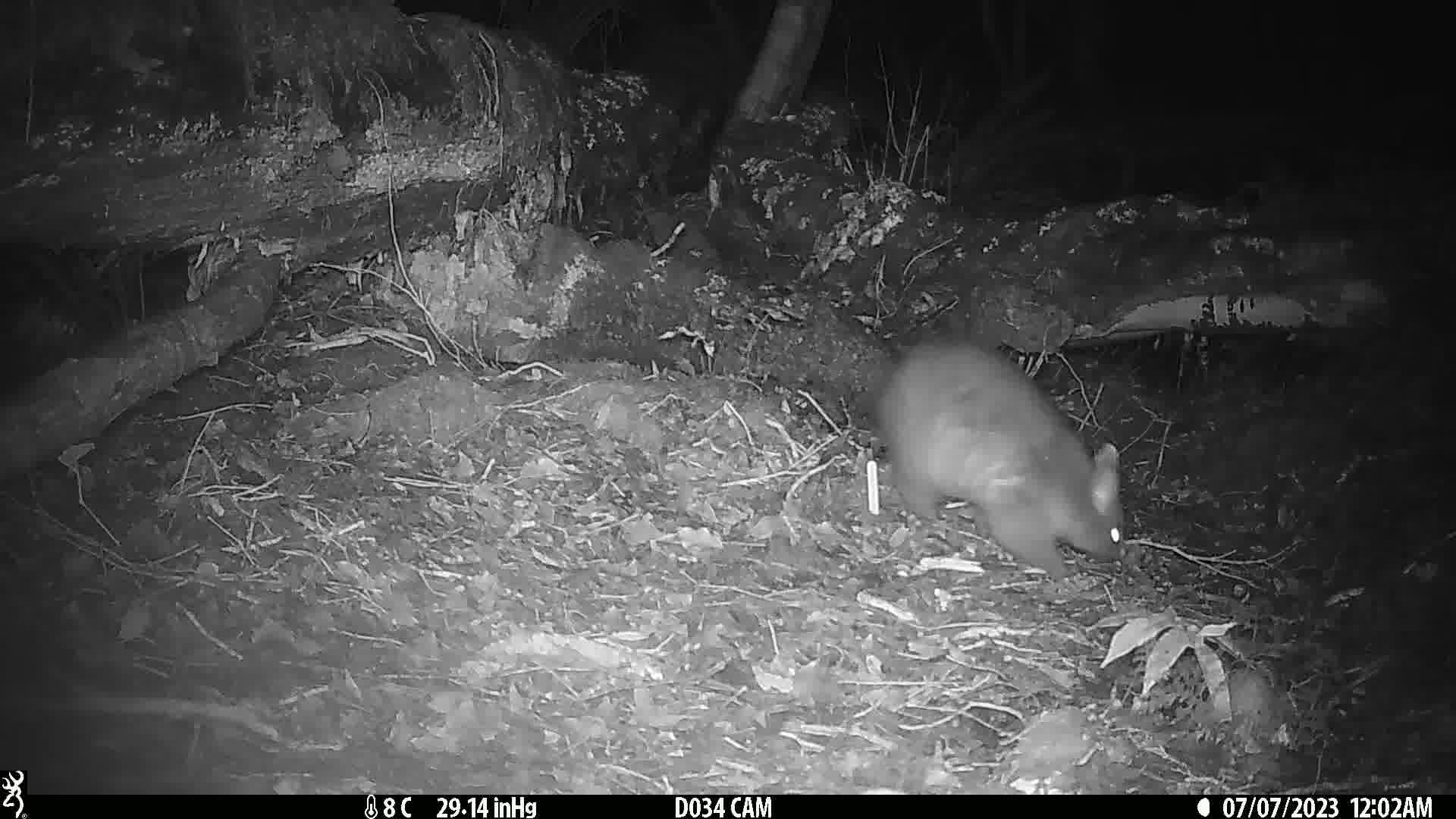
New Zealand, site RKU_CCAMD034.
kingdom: Animalia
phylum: Chordata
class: Mammalia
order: Diprotodontia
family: Phalangeridae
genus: Trichosurus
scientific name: Trichosurus vulpecula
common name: common brushtail possum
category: possum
Possum (common brushtail possum) (Trichosurus vulpecula).